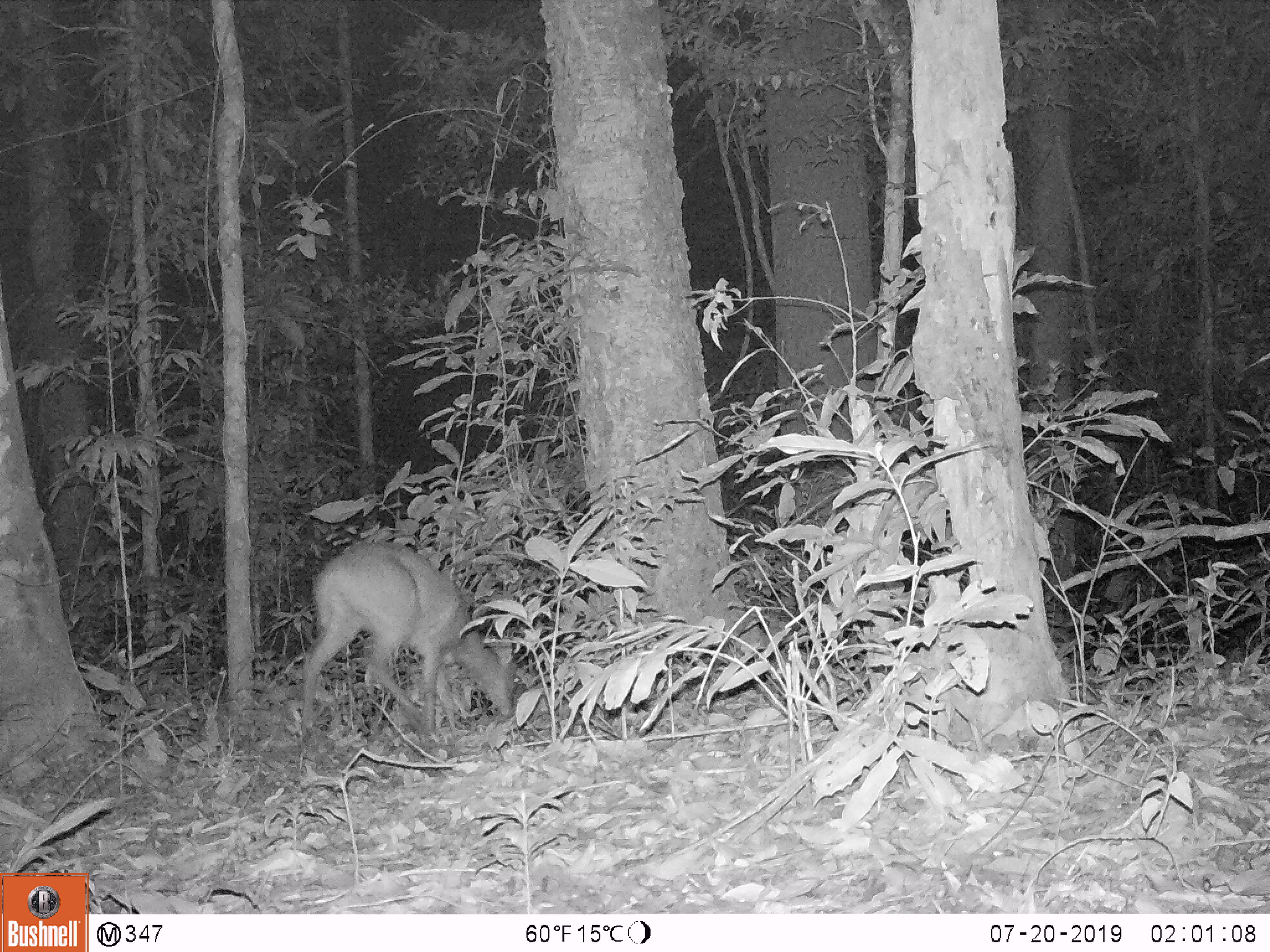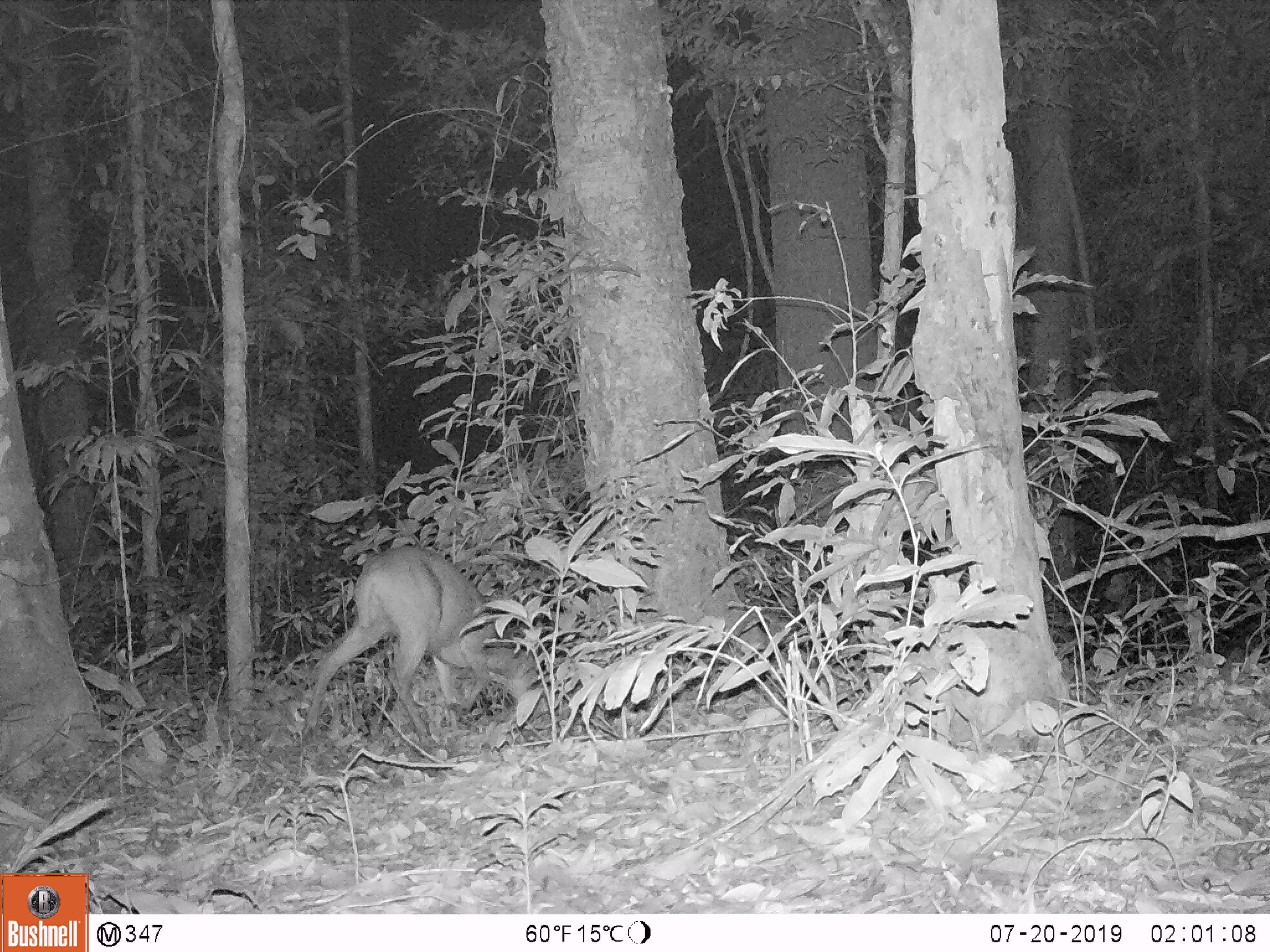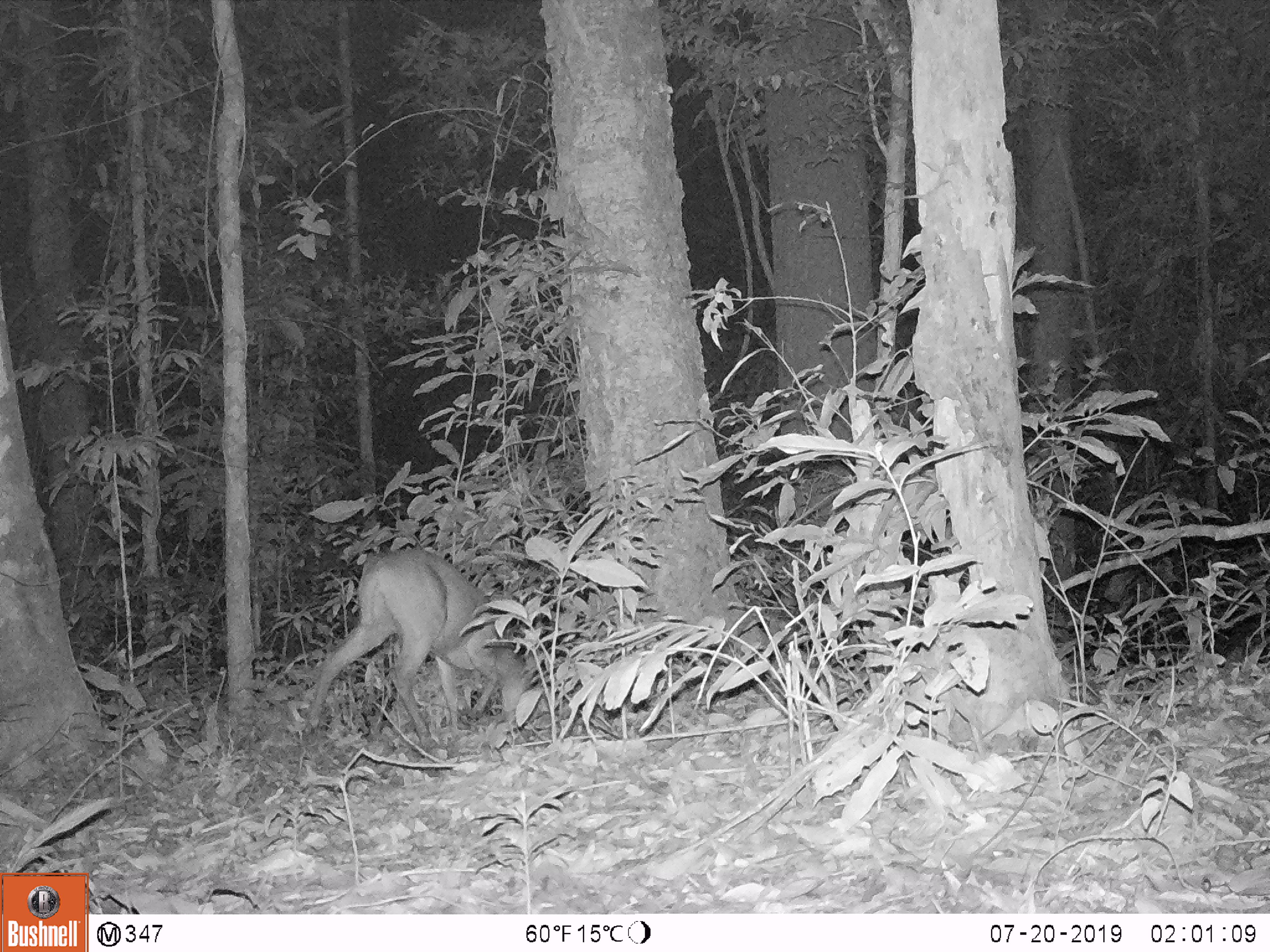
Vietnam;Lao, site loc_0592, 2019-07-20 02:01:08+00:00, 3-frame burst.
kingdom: Animalia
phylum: Chordata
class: Mammalia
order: Artiodactyla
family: Cervidae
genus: Muntiacus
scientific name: Muntiacus muntjak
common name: red muntjac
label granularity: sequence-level